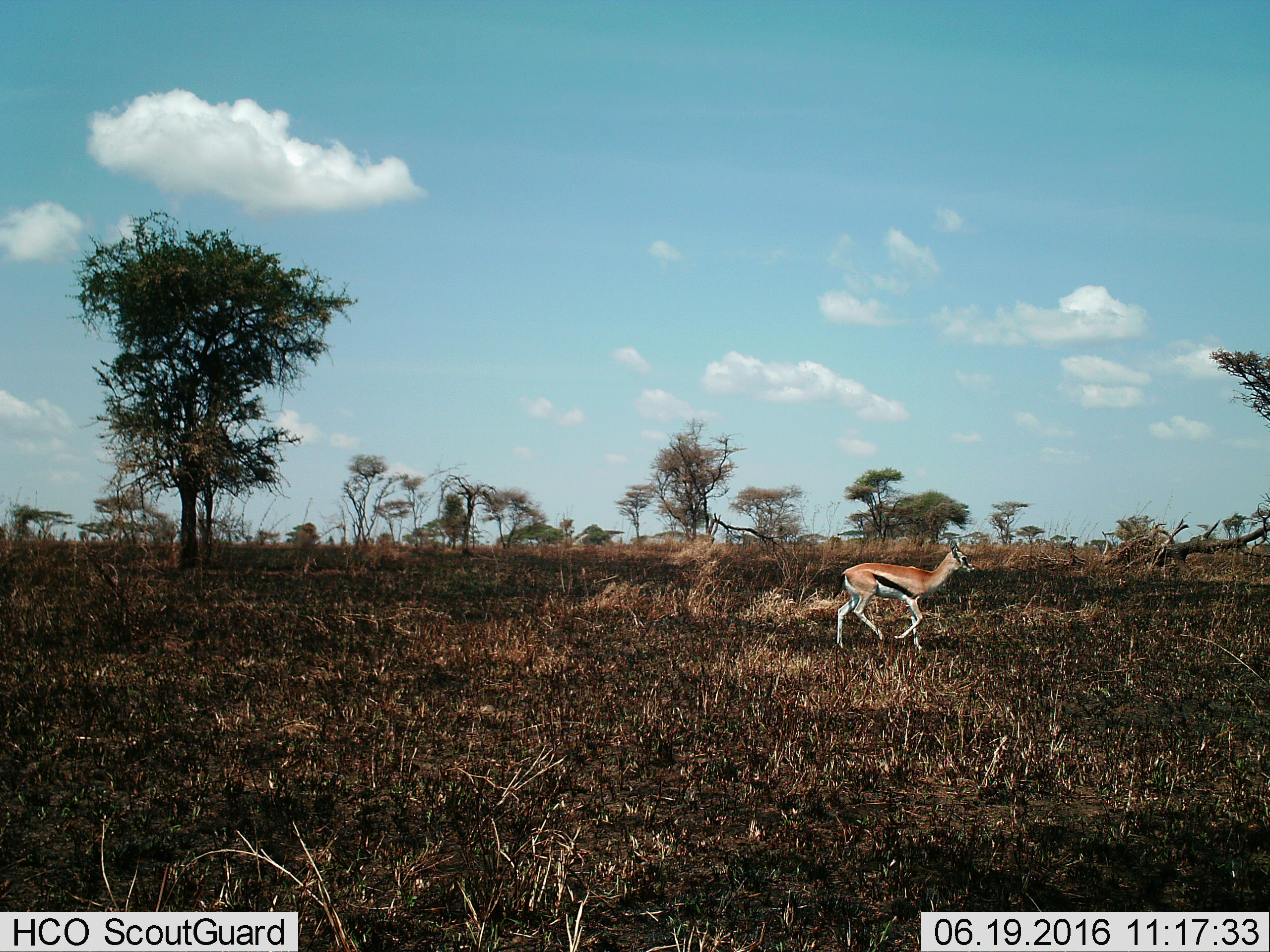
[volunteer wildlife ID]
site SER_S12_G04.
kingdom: Animalia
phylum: Chordata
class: Mammalia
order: Artiodactyla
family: Bovidae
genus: Eudorcas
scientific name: Eudorcas thomsonii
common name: thomson's gazelle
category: gazellethomsons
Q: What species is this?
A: Gazellethomsons (thomson's gazelle) (Eudorcas thomsonii).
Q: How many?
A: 1.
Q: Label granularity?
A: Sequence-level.